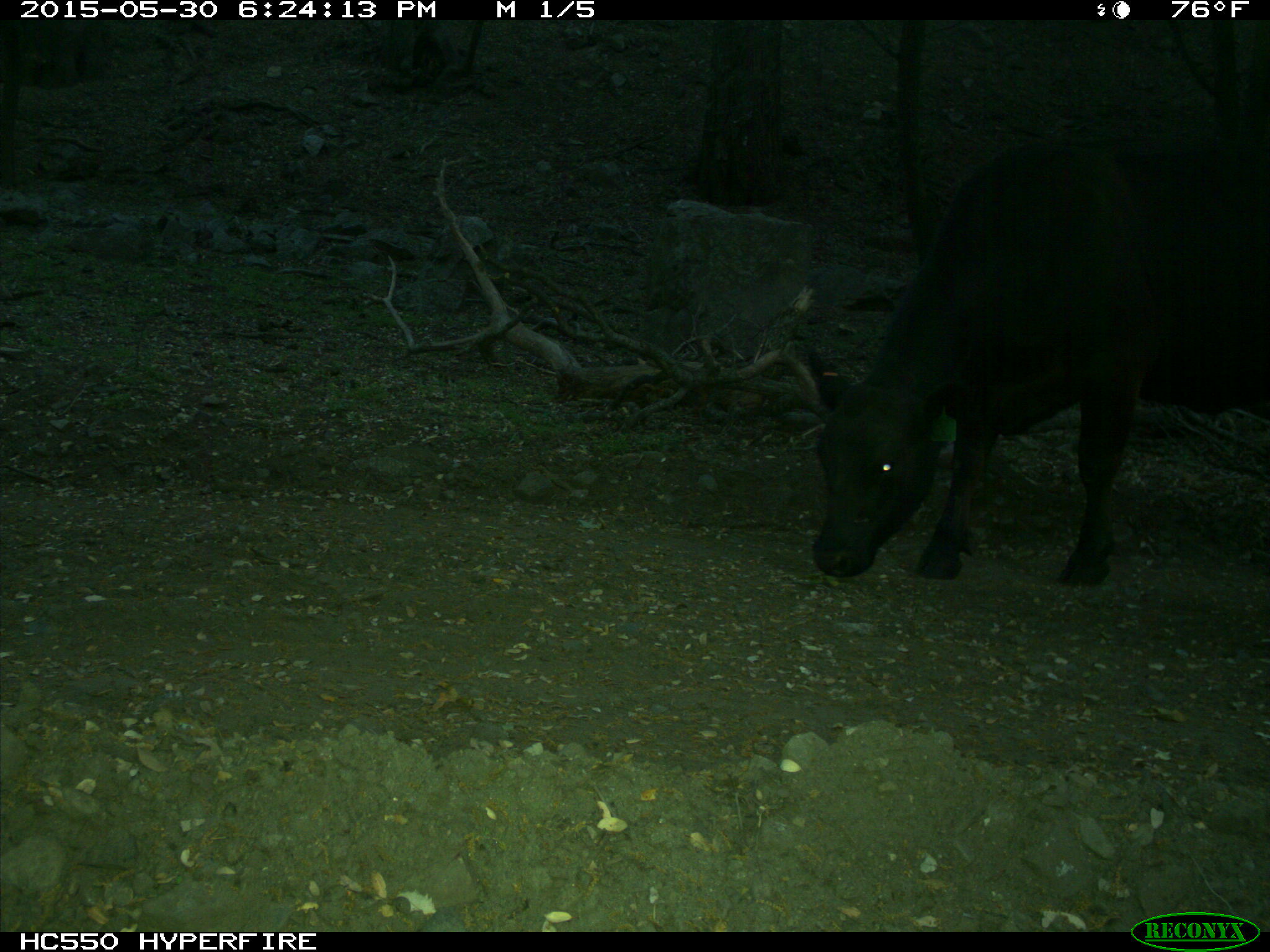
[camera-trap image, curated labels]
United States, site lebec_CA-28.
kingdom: Animalia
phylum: Chordata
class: Mammalia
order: Artiodactyla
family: Bovidae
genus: Bos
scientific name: Bos taurus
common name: domestic cow